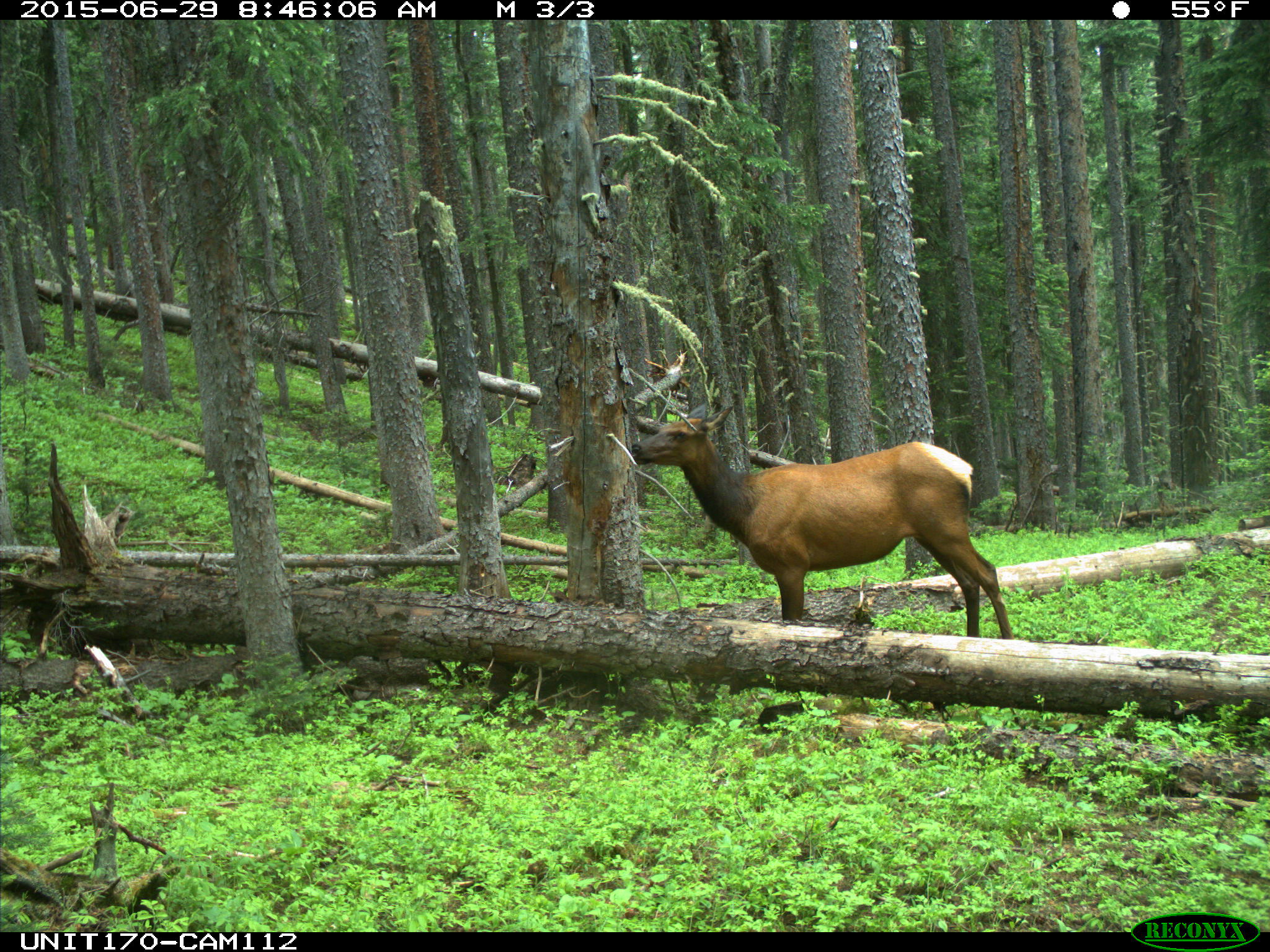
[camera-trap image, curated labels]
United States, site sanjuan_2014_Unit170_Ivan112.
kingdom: Animalia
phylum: Chordata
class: Mammalia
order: Artiodactyla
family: Cervidae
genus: Cervus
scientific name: Cervus elaphus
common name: red deer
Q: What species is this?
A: Cervus elaphus (red deer).